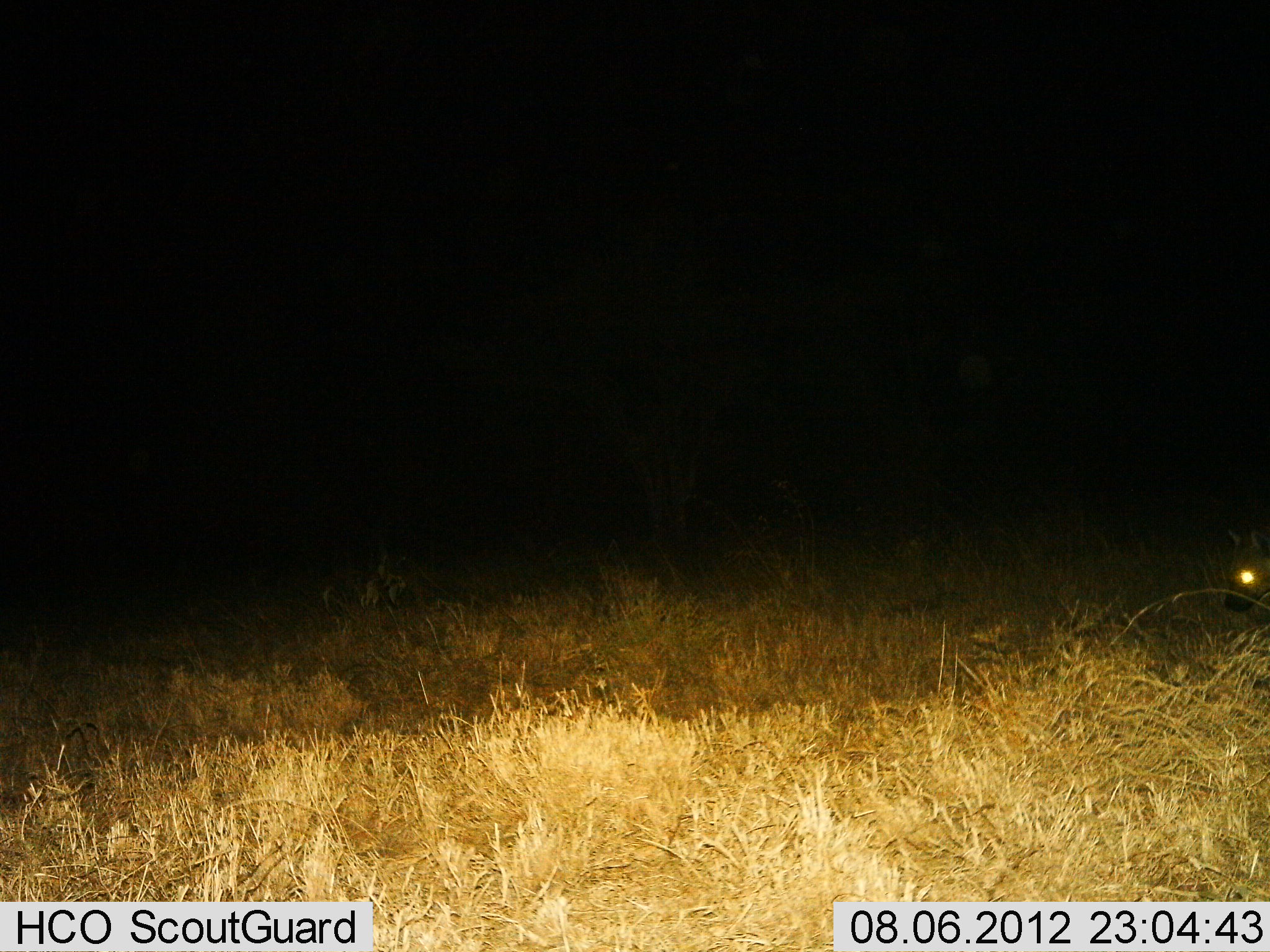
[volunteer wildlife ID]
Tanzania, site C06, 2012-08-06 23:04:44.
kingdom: Animalia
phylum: Chordata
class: Mammalia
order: Carnivora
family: Hyaenidae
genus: Crocuta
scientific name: Crocuta crocuta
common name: spotted hyena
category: hyenaspotted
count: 1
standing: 67%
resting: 0%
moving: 33%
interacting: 0%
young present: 0%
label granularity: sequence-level